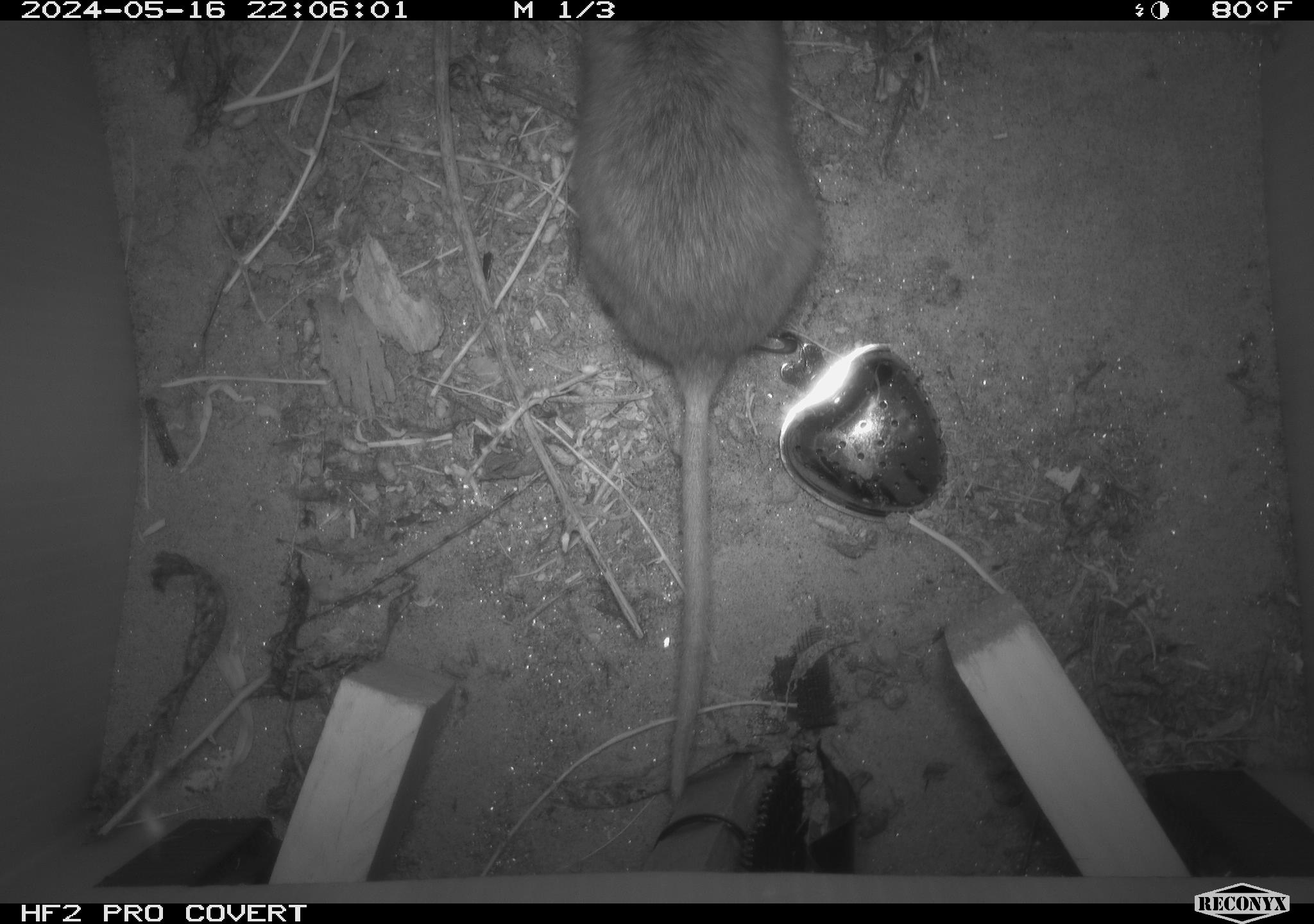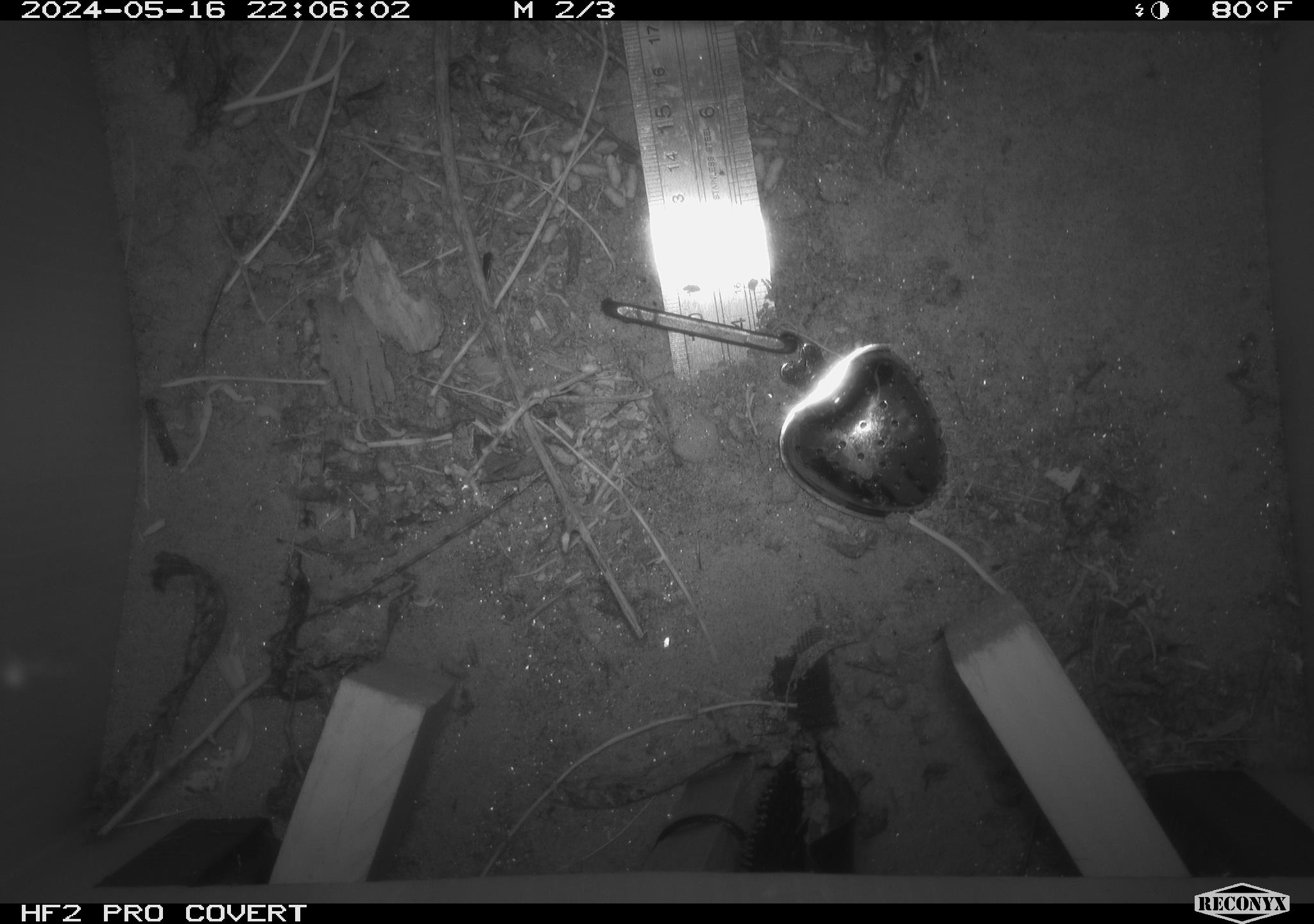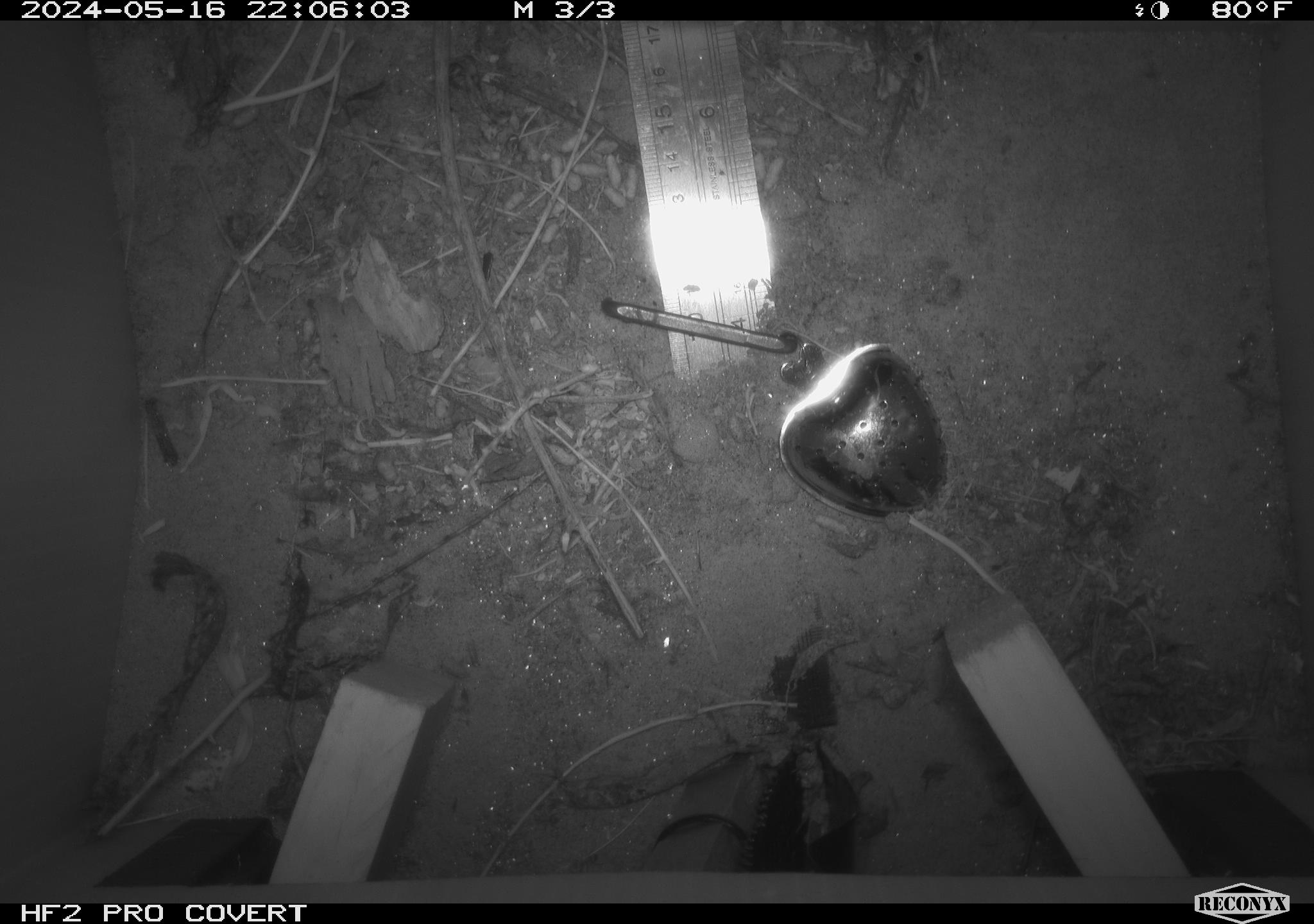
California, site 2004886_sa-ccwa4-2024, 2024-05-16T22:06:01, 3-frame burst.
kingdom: Animalia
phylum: Chordata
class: Mammalia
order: Rodentia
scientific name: Rodentia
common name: woodrat or rat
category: woodrat or rat species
Woodrat or rat species (woodrat or rat) (Rodentia).